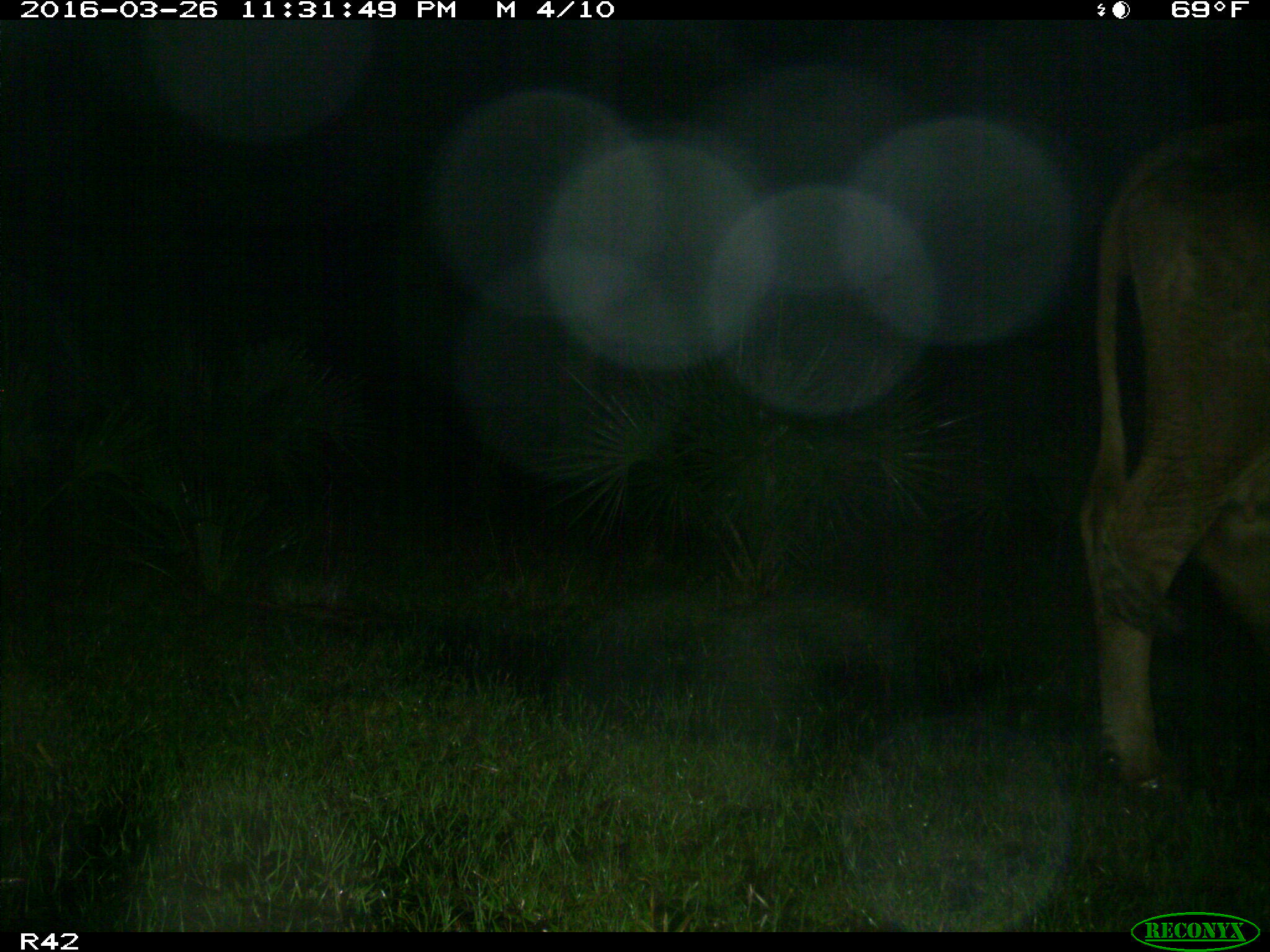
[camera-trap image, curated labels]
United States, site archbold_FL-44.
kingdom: Animalia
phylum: Chordata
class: Mammalia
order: Artiodactyla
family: Bovidae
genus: Bos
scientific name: Bos taurus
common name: domestic cow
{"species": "Bos taurus (domestic cow)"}